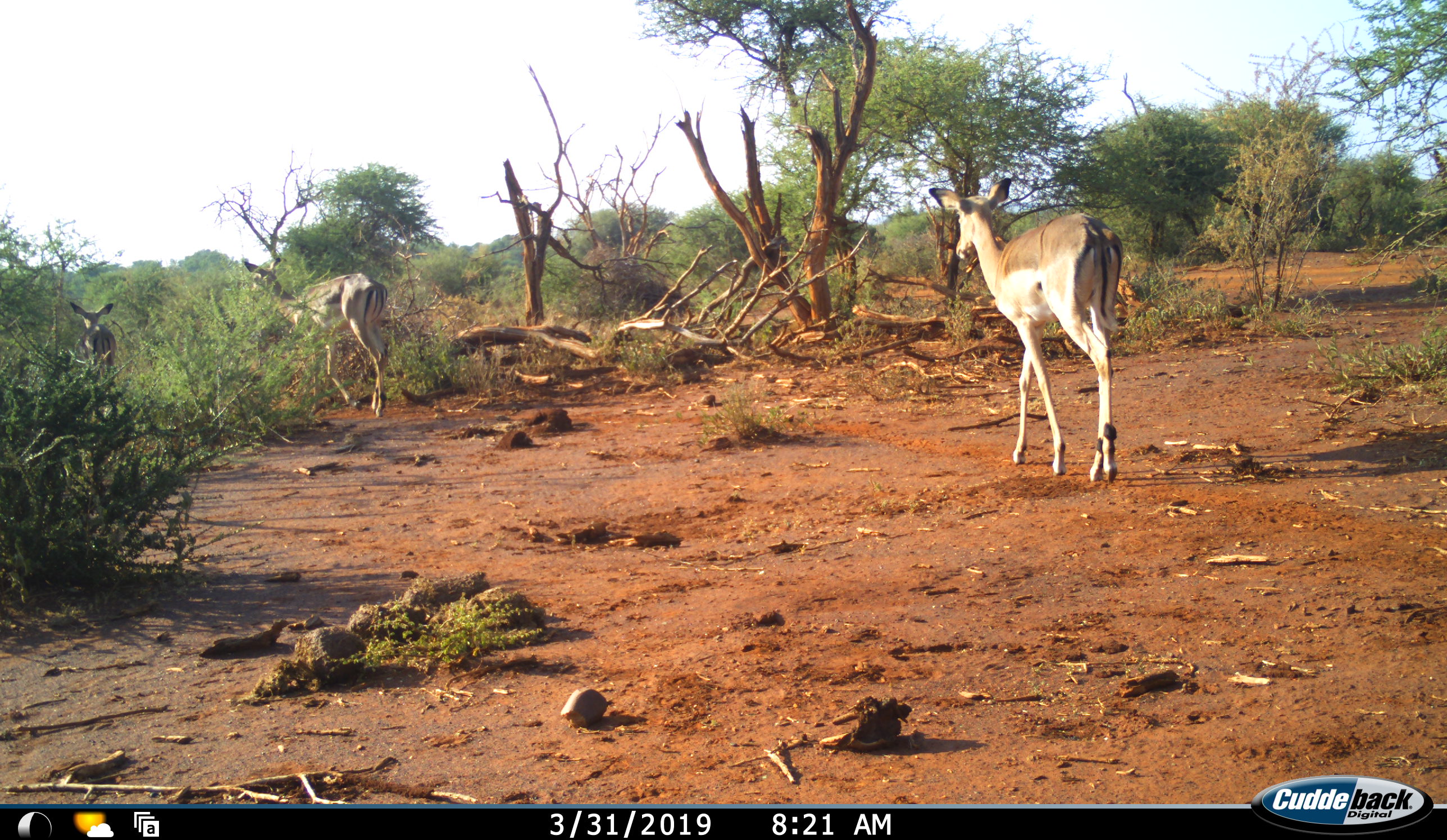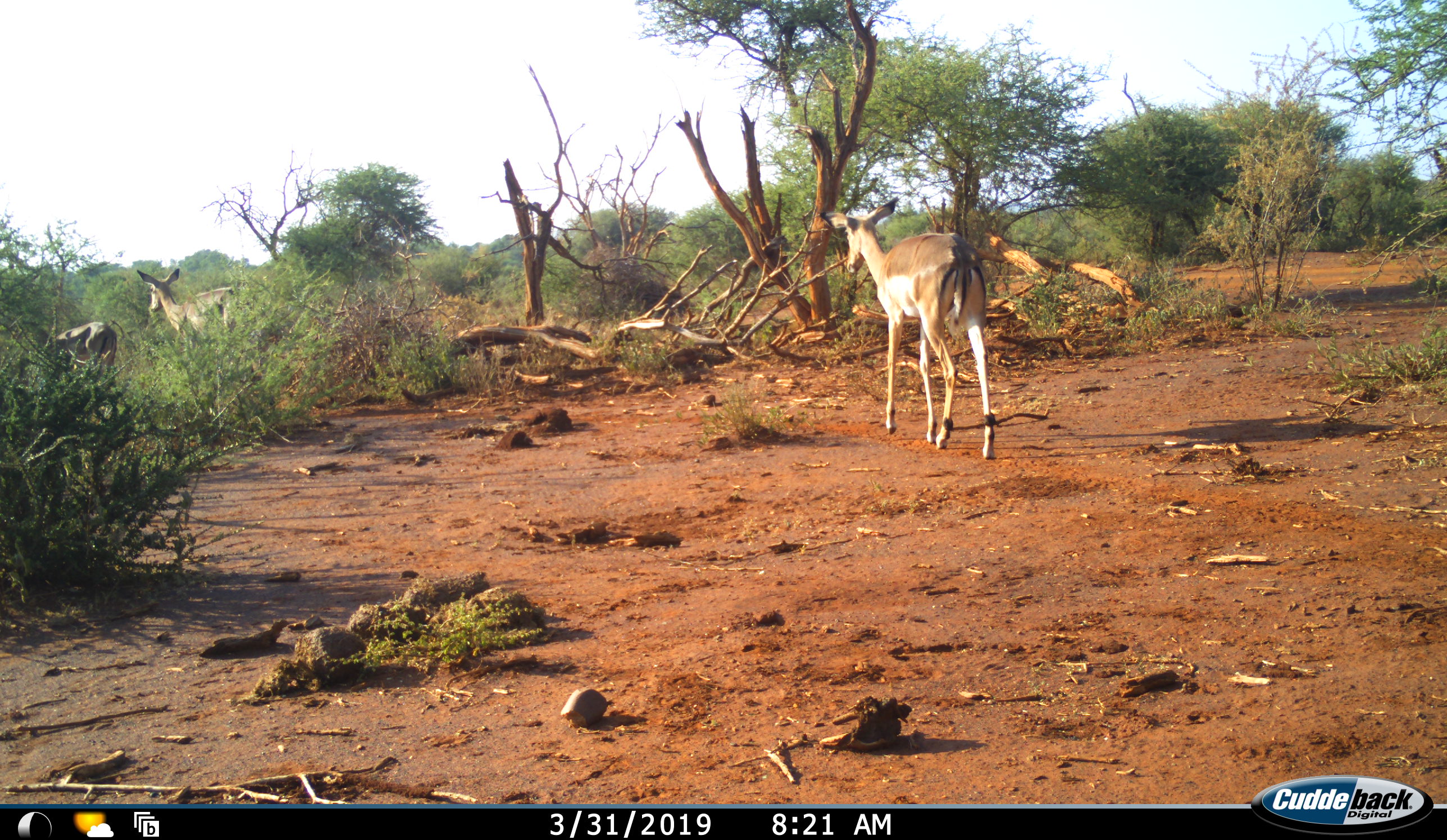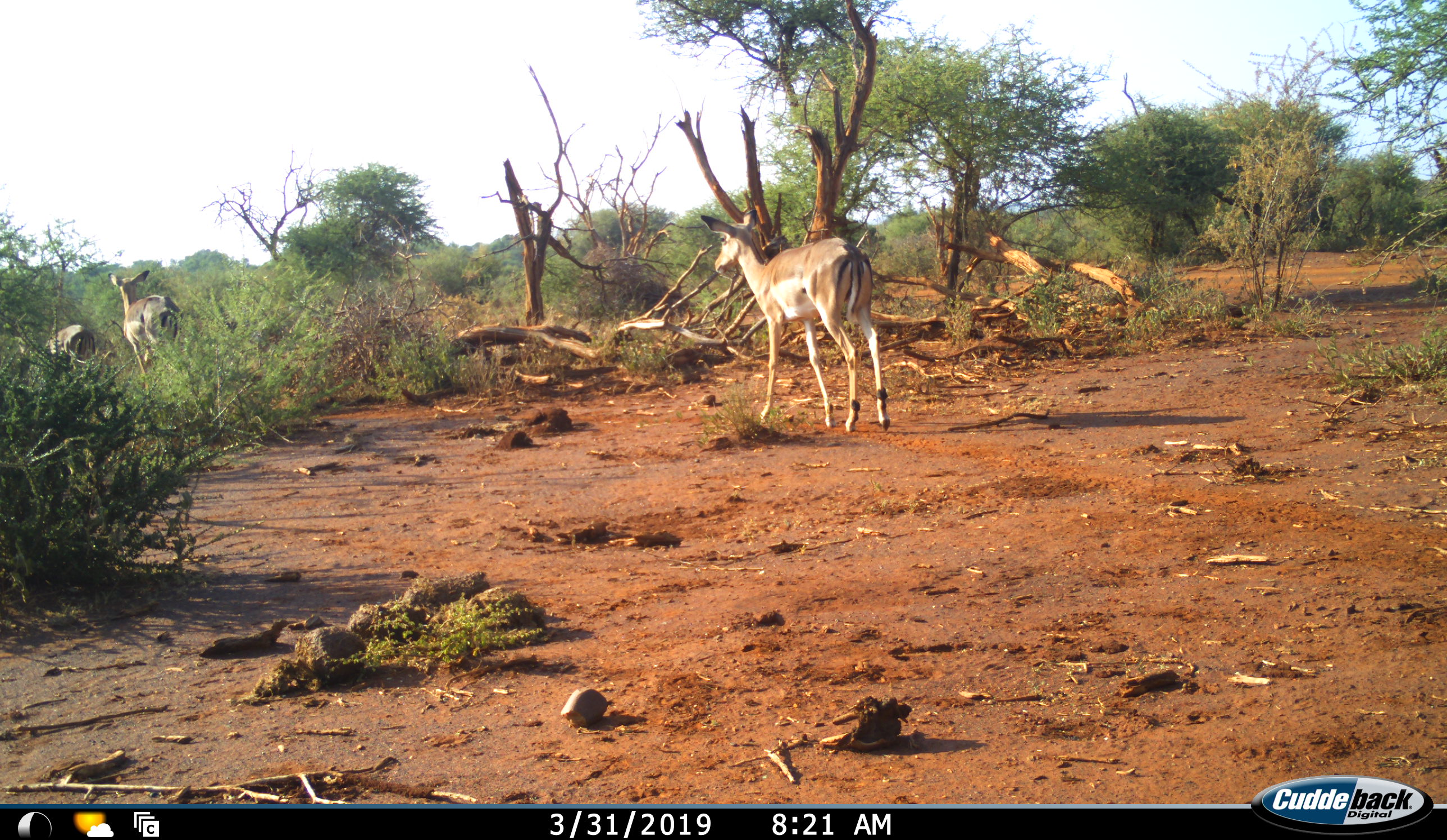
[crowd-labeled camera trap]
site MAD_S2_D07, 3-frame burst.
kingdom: Animalia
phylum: Chordata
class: Mammalia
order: Artiodactyla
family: Bovidae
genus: Aepyceros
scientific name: Aepyceros melampus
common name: impala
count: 3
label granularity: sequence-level